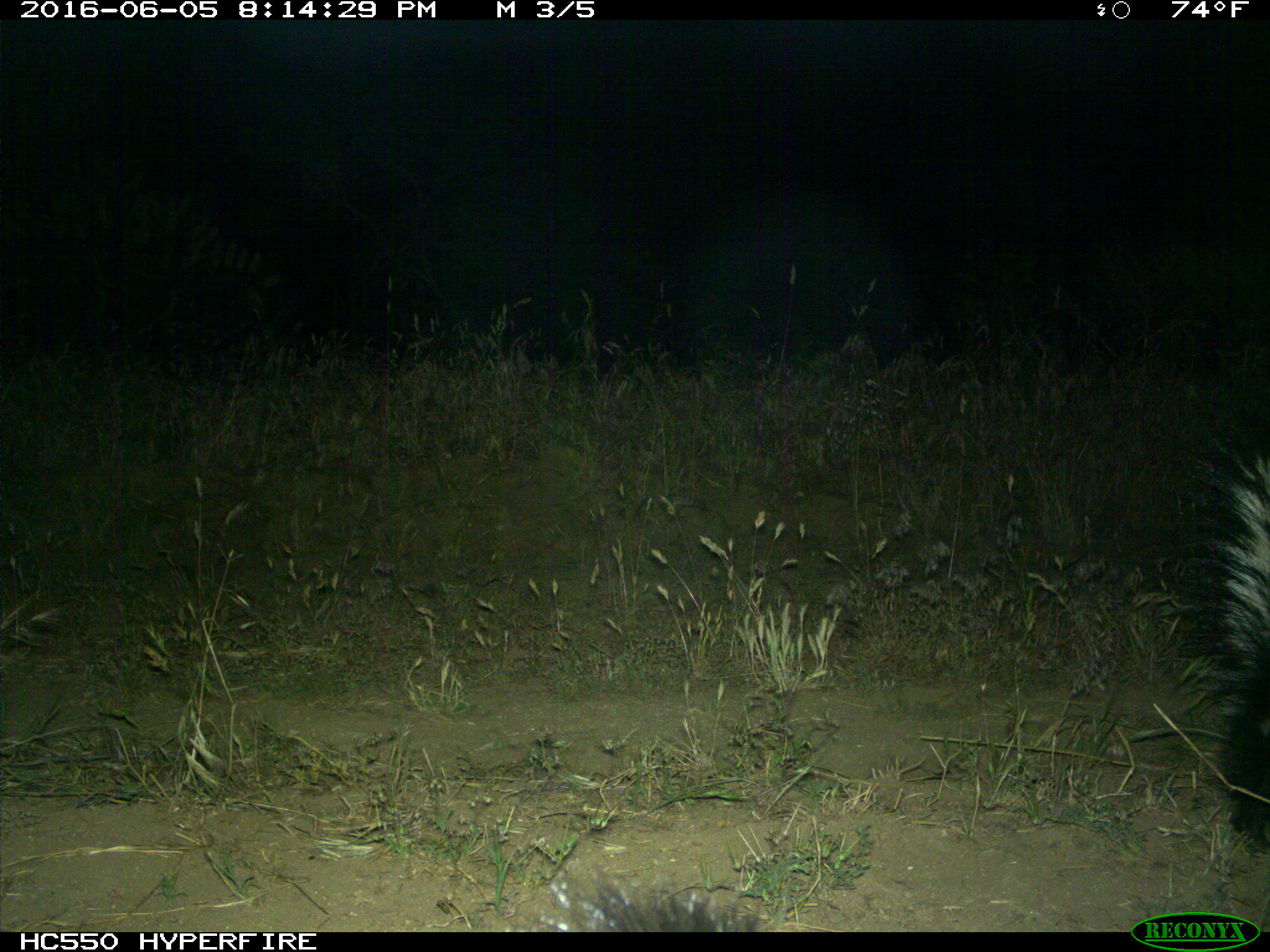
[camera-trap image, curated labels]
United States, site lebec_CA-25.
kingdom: Animalia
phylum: Chordata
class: Mammalia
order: Carnivora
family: Mephitidae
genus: Mephitis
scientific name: Mephitis mephitis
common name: striped skunk